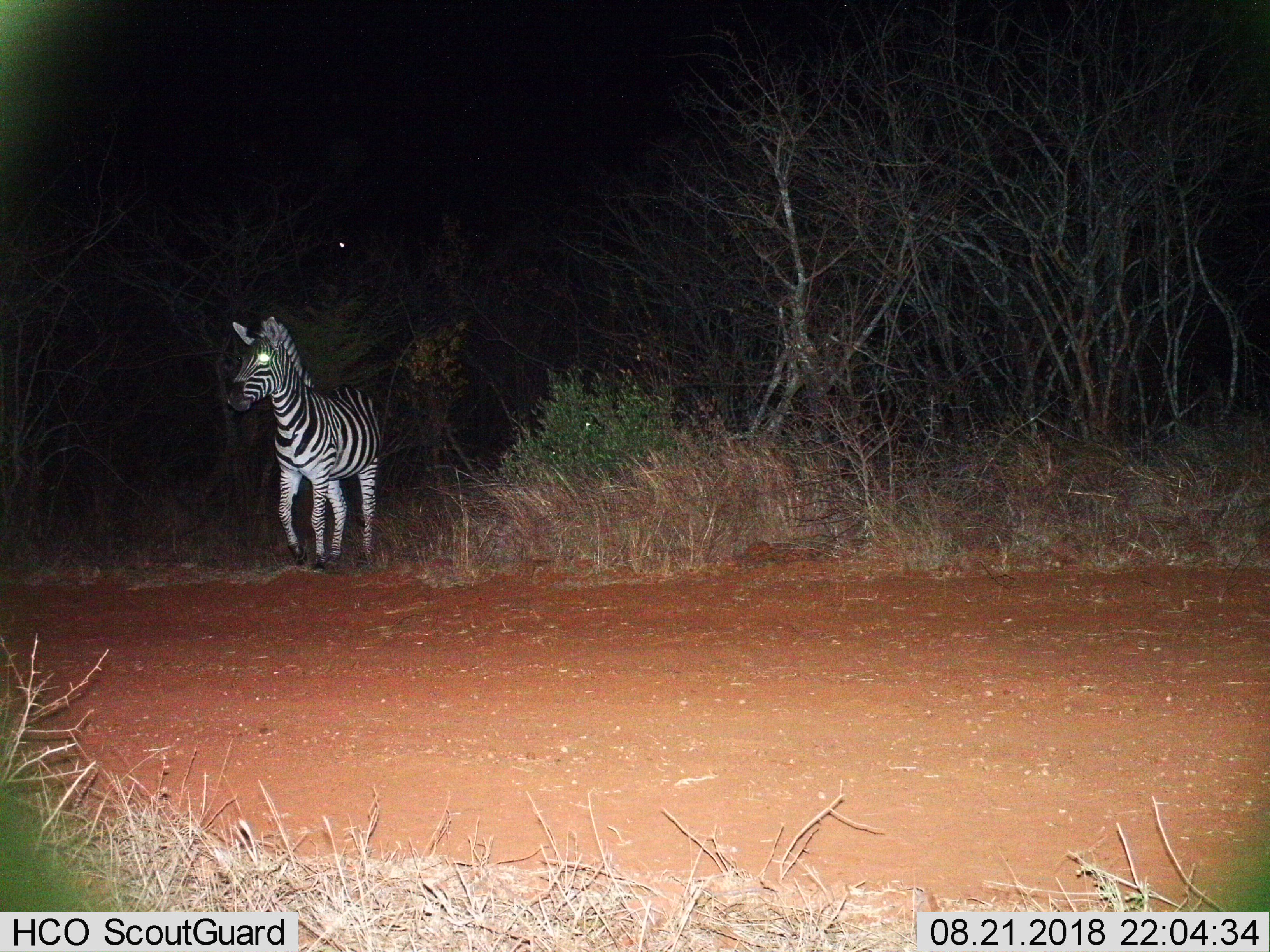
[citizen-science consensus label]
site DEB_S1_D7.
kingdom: Animalia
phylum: Chordata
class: Mammalia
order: Perissodactyla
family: Equidae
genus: Equus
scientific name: Equus quagga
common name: plains zebra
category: zebraplains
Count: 1.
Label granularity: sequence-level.